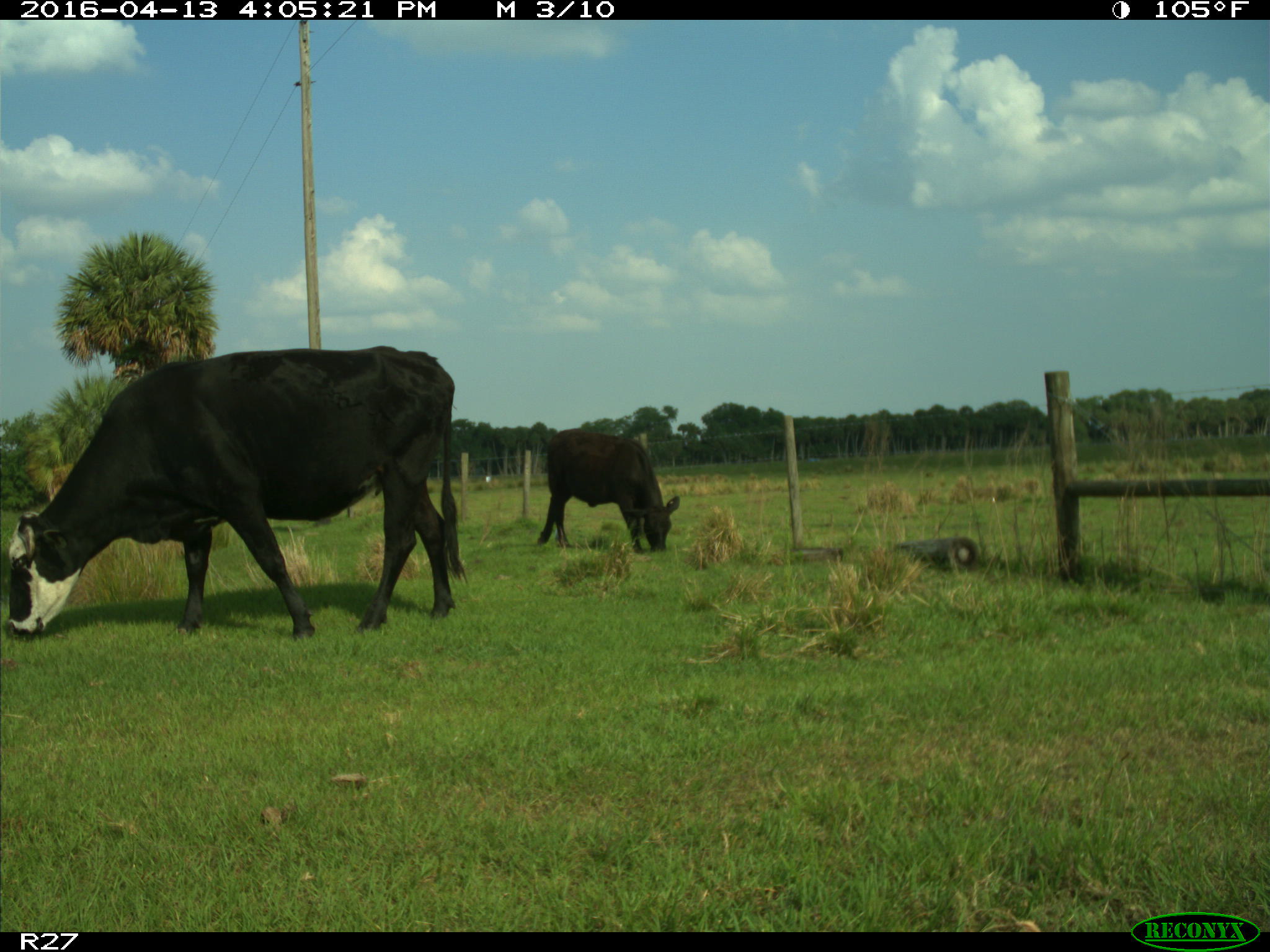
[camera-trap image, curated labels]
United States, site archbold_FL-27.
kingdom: Animalia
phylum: Chordata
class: Mammalia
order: Artiodactyla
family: Bovidae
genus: Bos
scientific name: Bos taurus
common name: domestic cow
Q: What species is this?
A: Bos taurus (domestic cow).